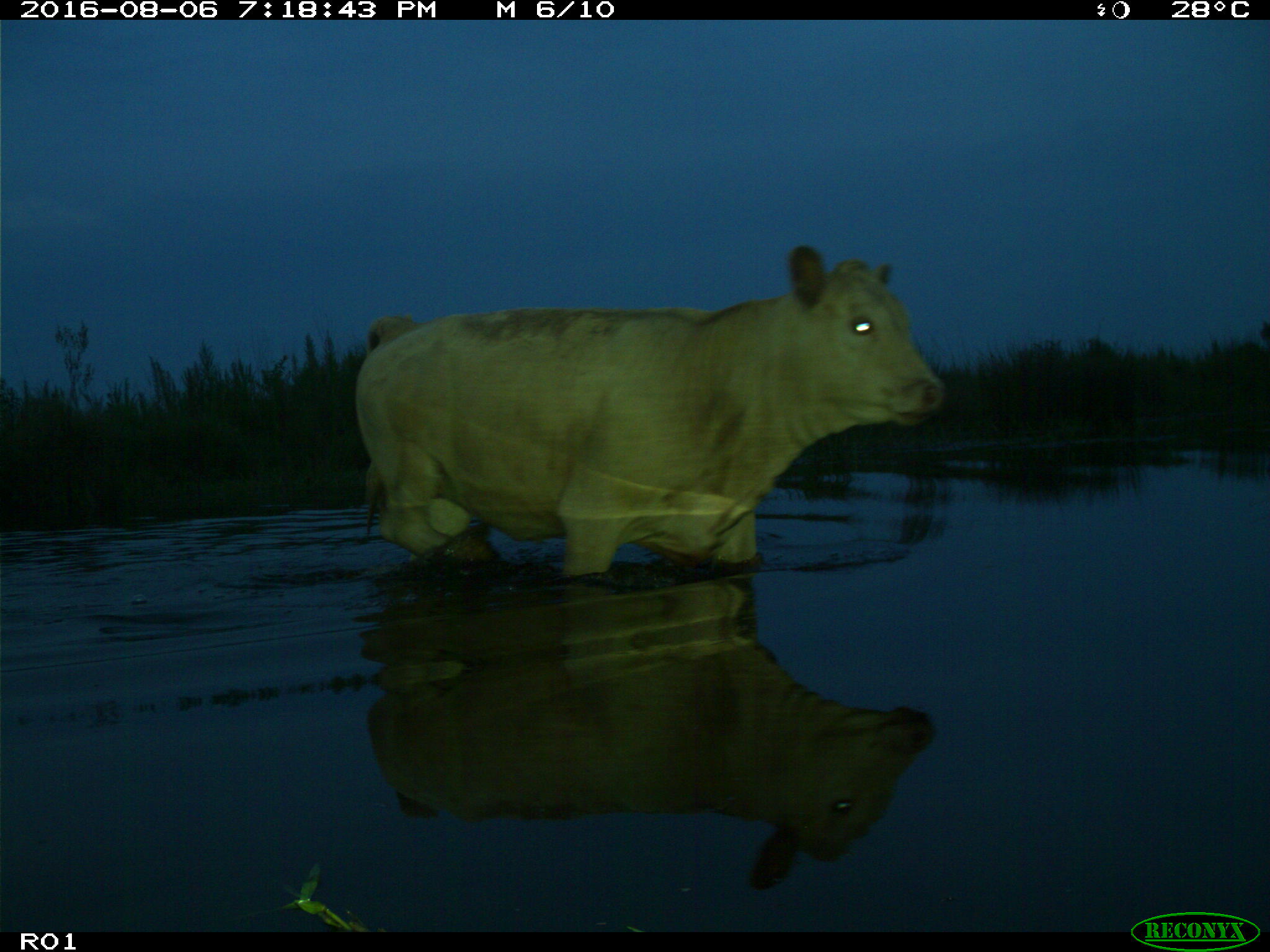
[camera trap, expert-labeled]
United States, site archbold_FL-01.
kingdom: Animalia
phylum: Chordata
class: Mammalia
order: Artiodactyla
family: Bovidae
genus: Bos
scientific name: Bos taurus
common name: domestic cow